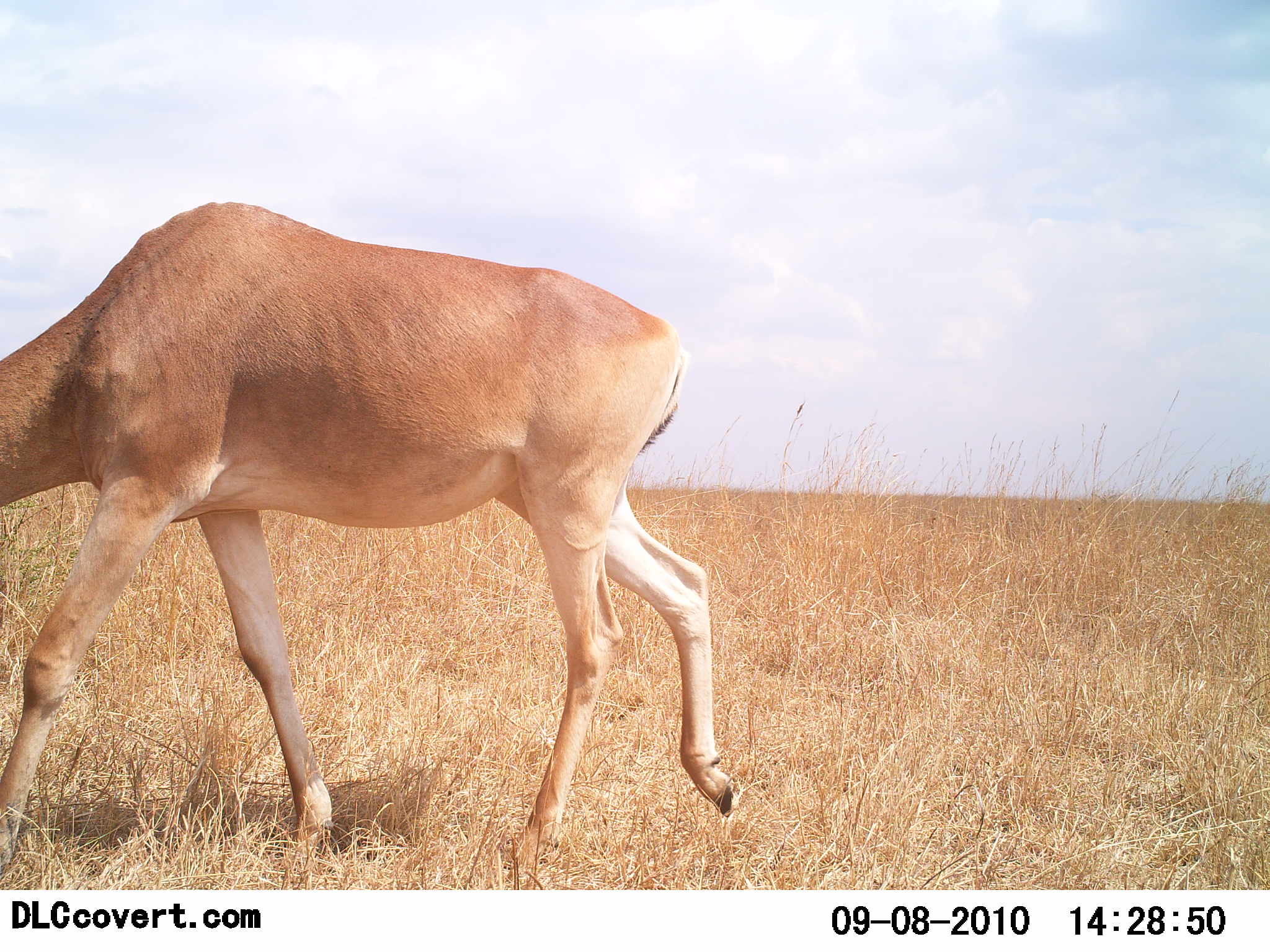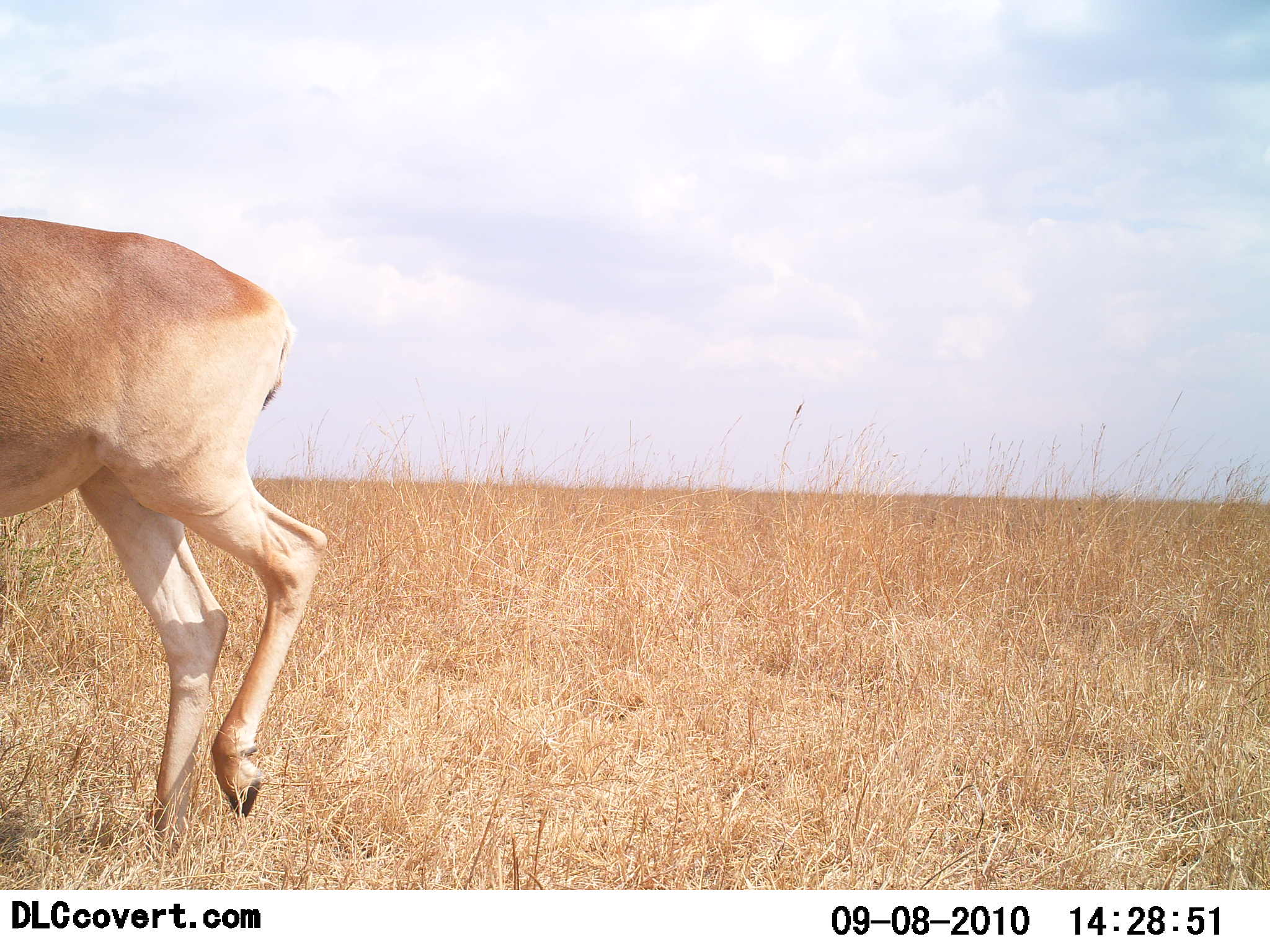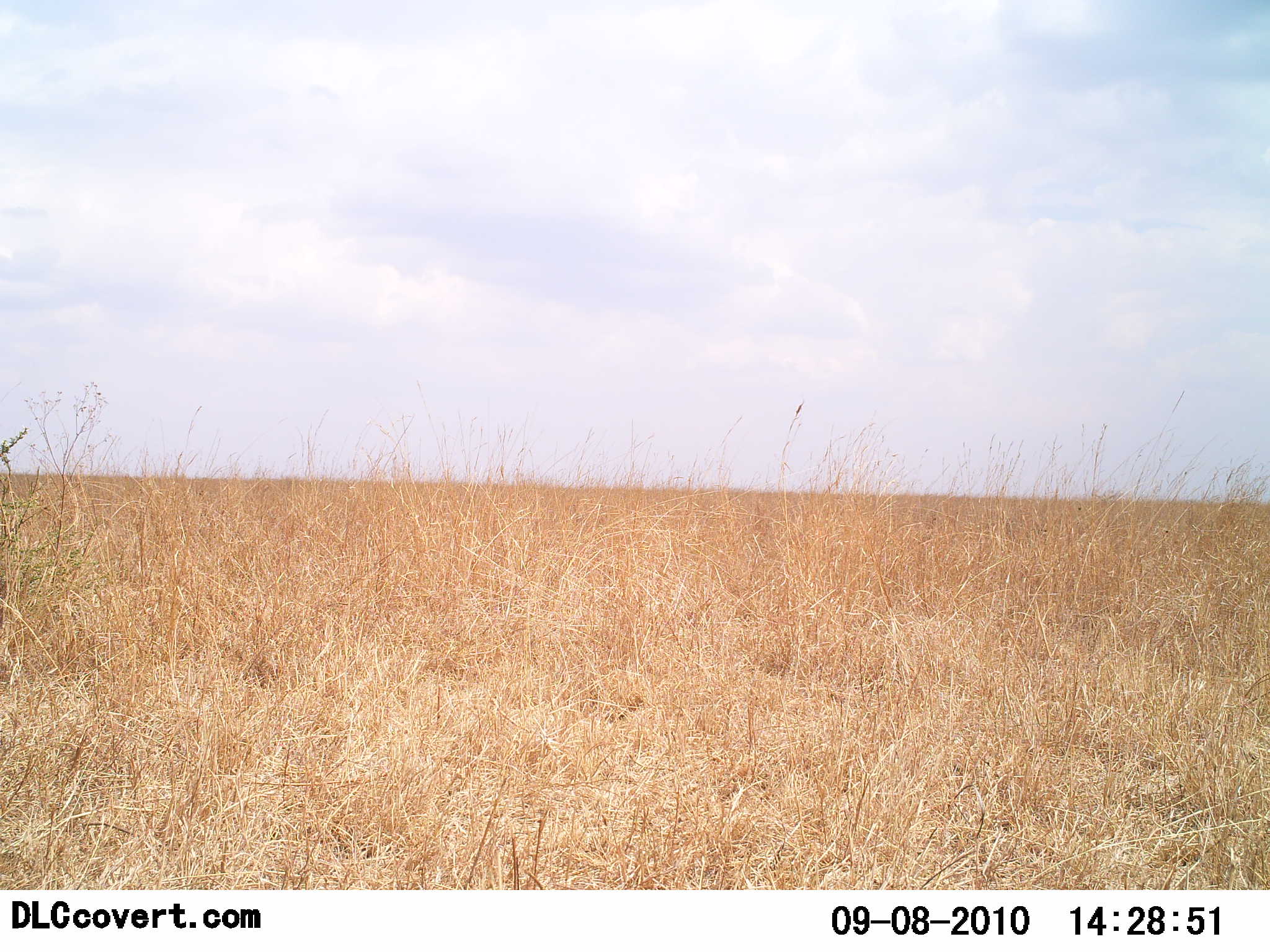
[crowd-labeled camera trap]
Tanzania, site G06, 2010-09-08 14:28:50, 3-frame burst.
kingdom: Animalia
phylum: Chordata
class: Mammalia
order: Artiodactyla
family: Bovidae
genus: Alcelaphus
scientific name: Alcelaphus buselaphus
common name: hartebeest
Hartebeest (Alcelaphus buselaphus), count 1. Behavior (volunteer vote fractions): standing 0%, resting 0%, moving 100%, interacting 0%. Young present (vote fraction): 0%. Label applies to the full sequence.